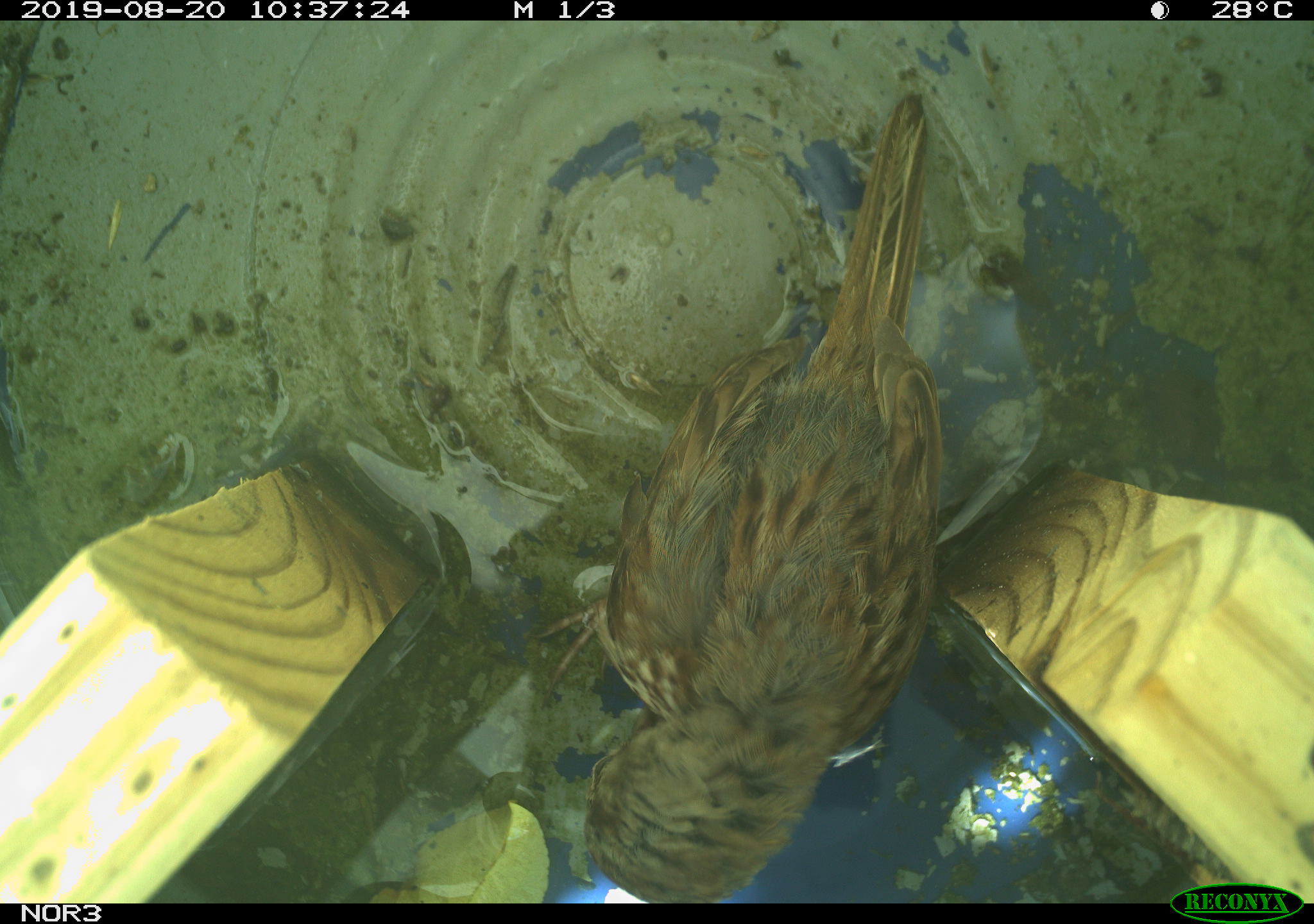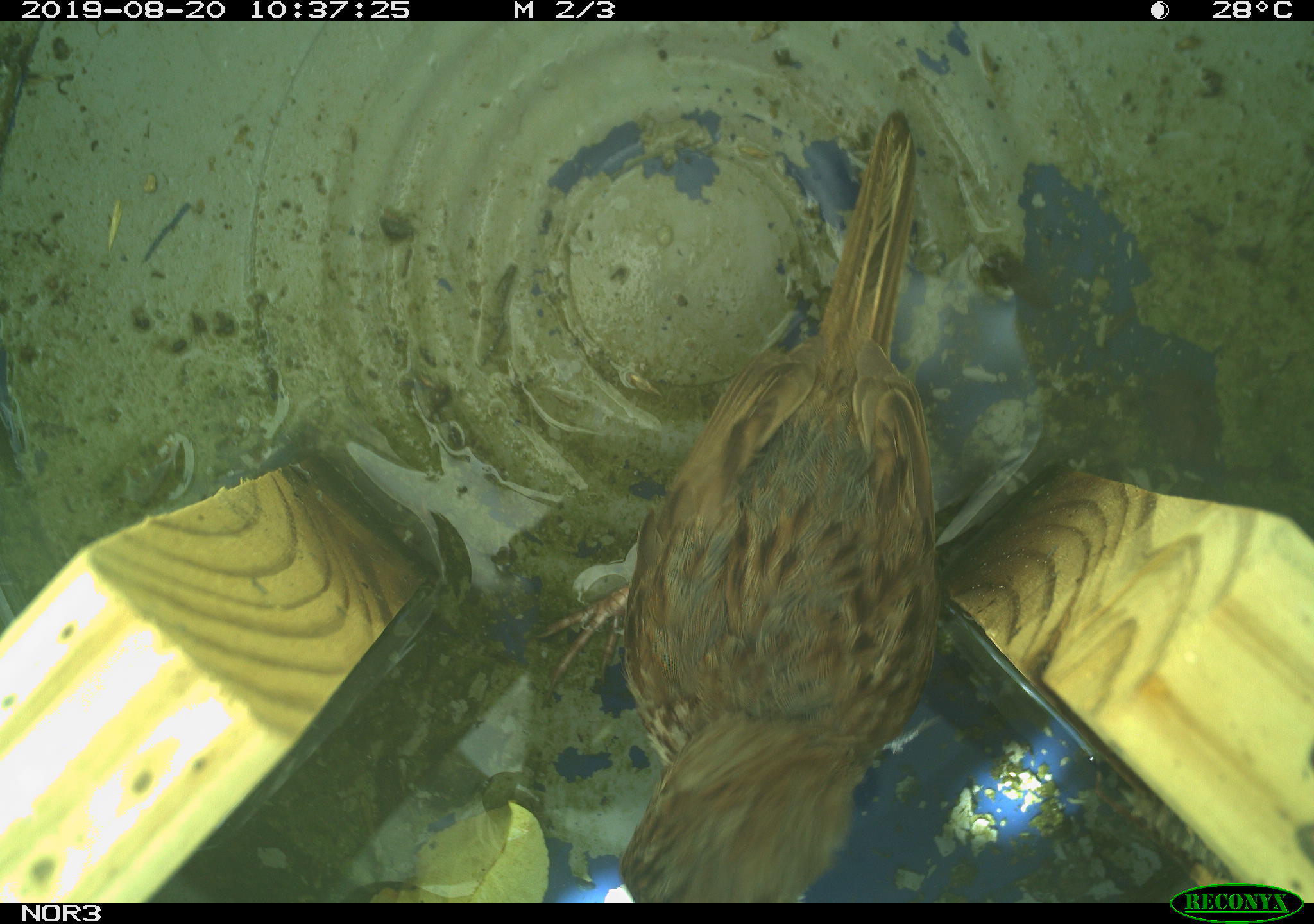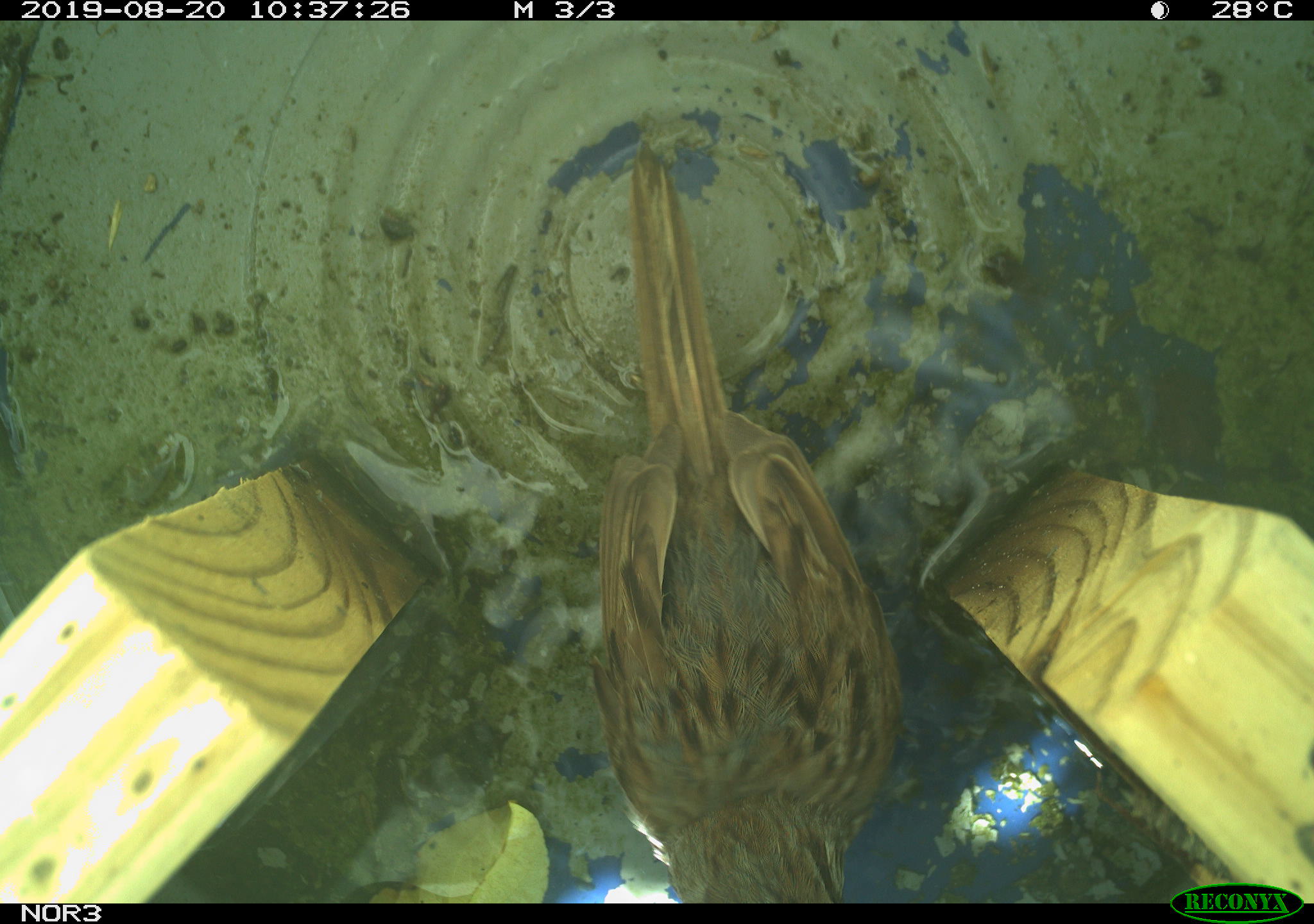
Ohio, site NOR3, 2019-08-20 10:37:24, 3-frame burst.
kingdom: Animalia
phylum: Chordata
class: Aves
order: Passeriformes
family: Passerellidae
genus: Melospiza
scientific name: Melospiza melodia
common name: song sparrow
Song sparrow (Melospiza melodia).